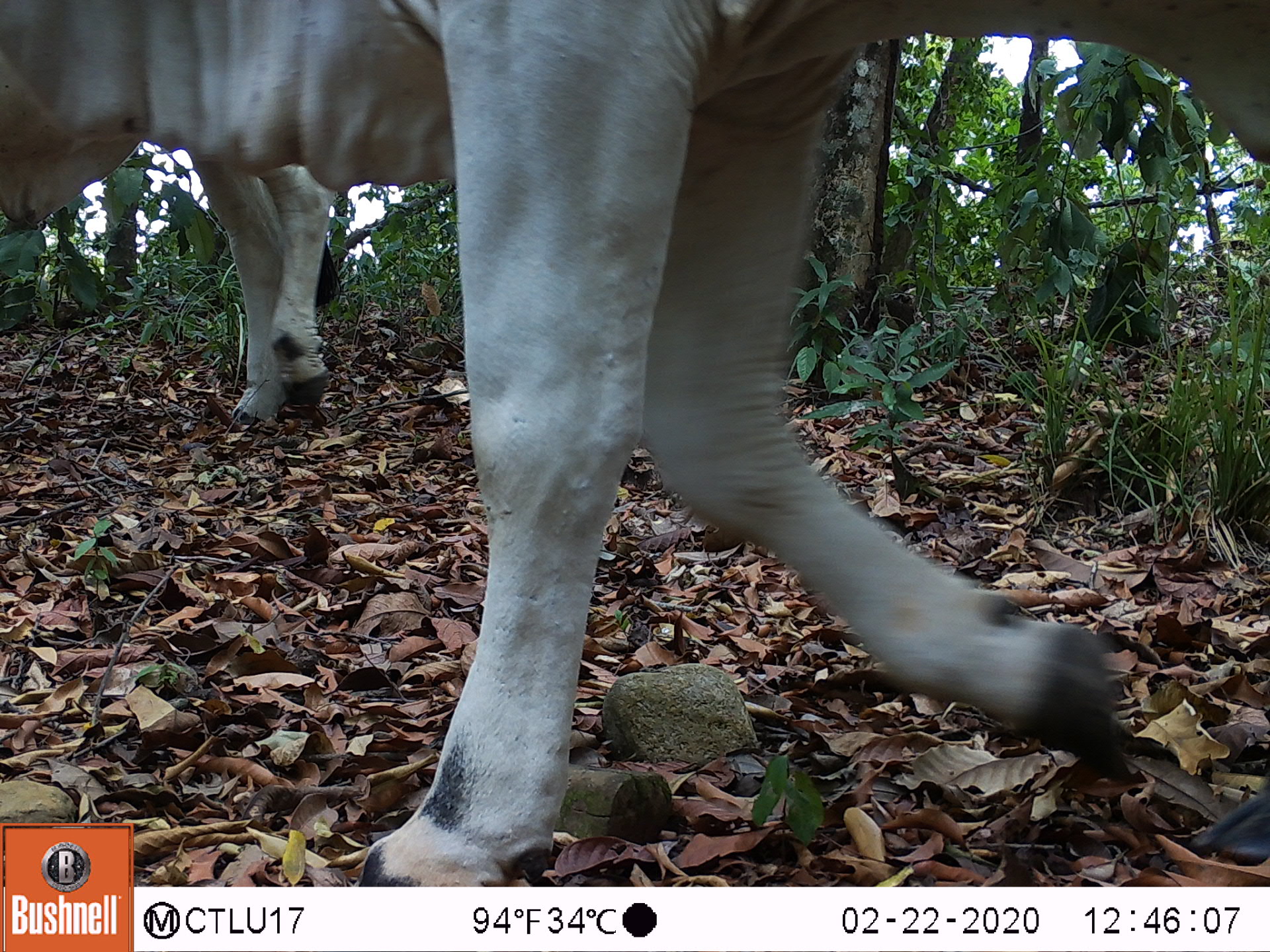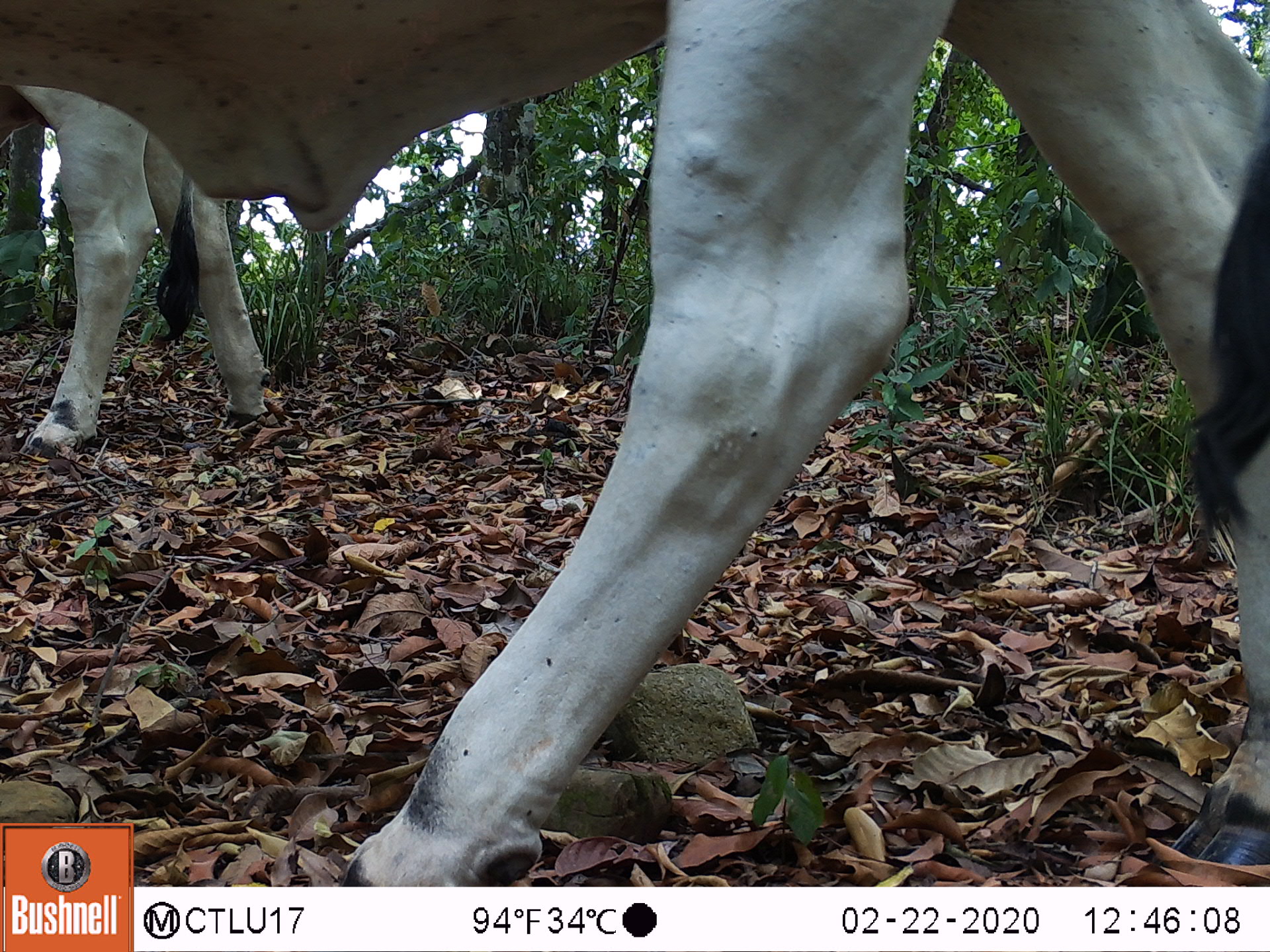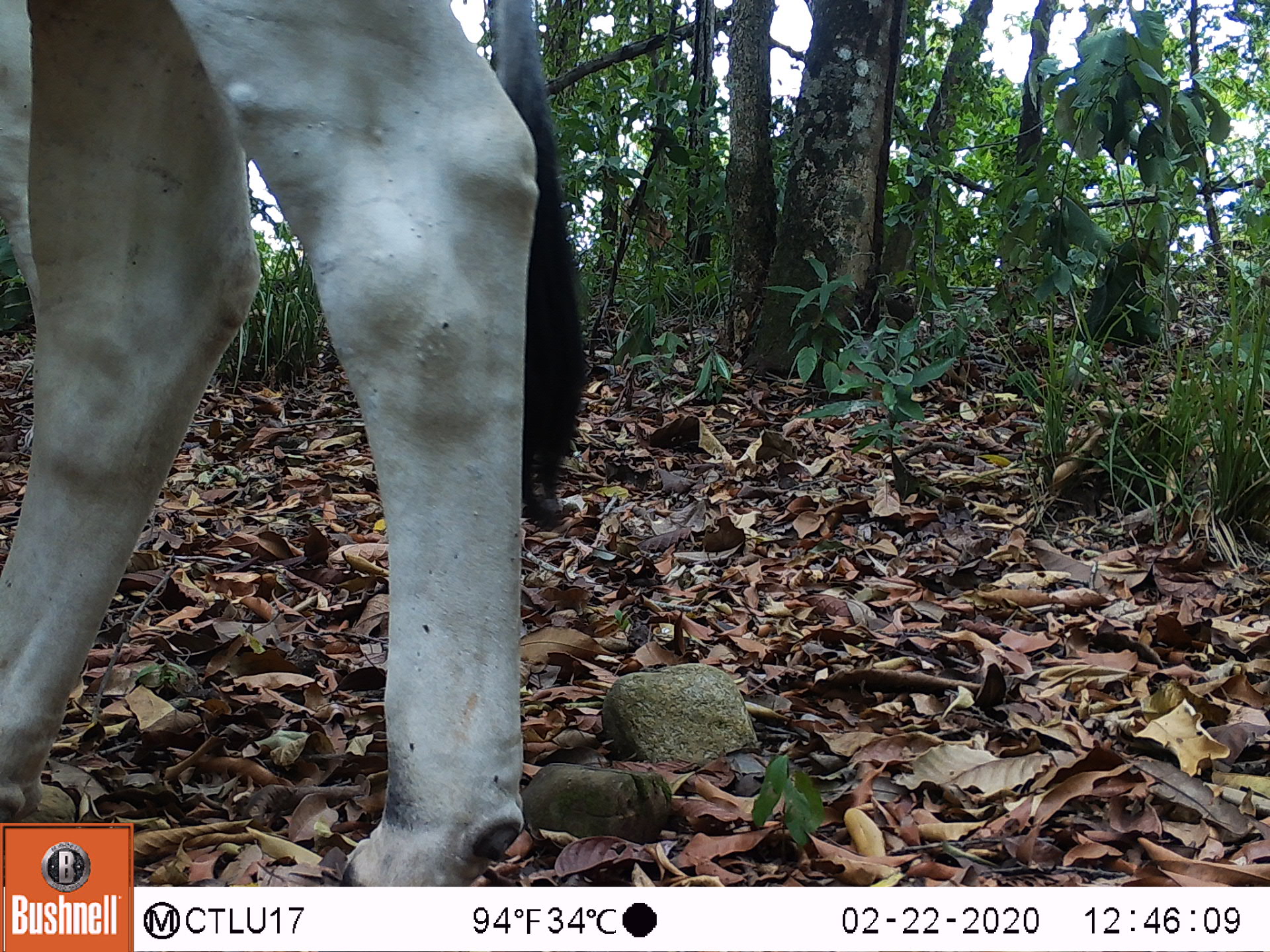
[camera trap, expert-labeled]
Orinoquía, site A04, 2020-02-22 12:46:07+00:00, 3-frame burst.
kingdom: Animalia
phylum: Chordata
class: Mammalia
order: Artiodactyla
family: Bovidae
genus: Bos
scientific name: Bos taurus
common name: cow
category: cattle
Cattle (cow) (Bos taurus).